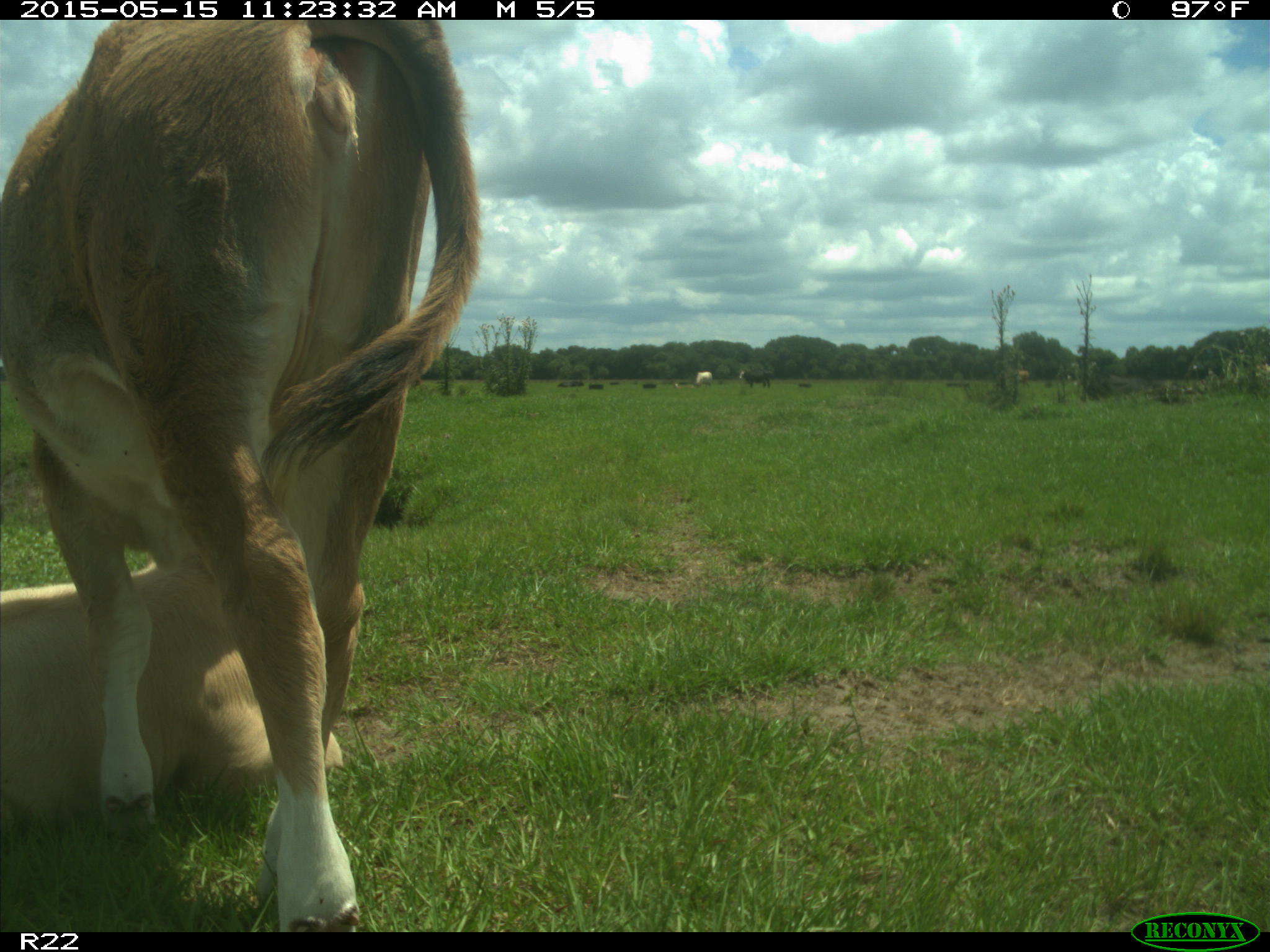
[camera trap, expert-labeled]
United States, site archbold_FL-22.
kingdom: Animalia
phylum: Chordata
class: Mammalia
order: Artiodactyla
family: Bovidae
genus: Bos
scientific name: Bos taurus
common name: domestic cow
Bos taurus (domestic cow).